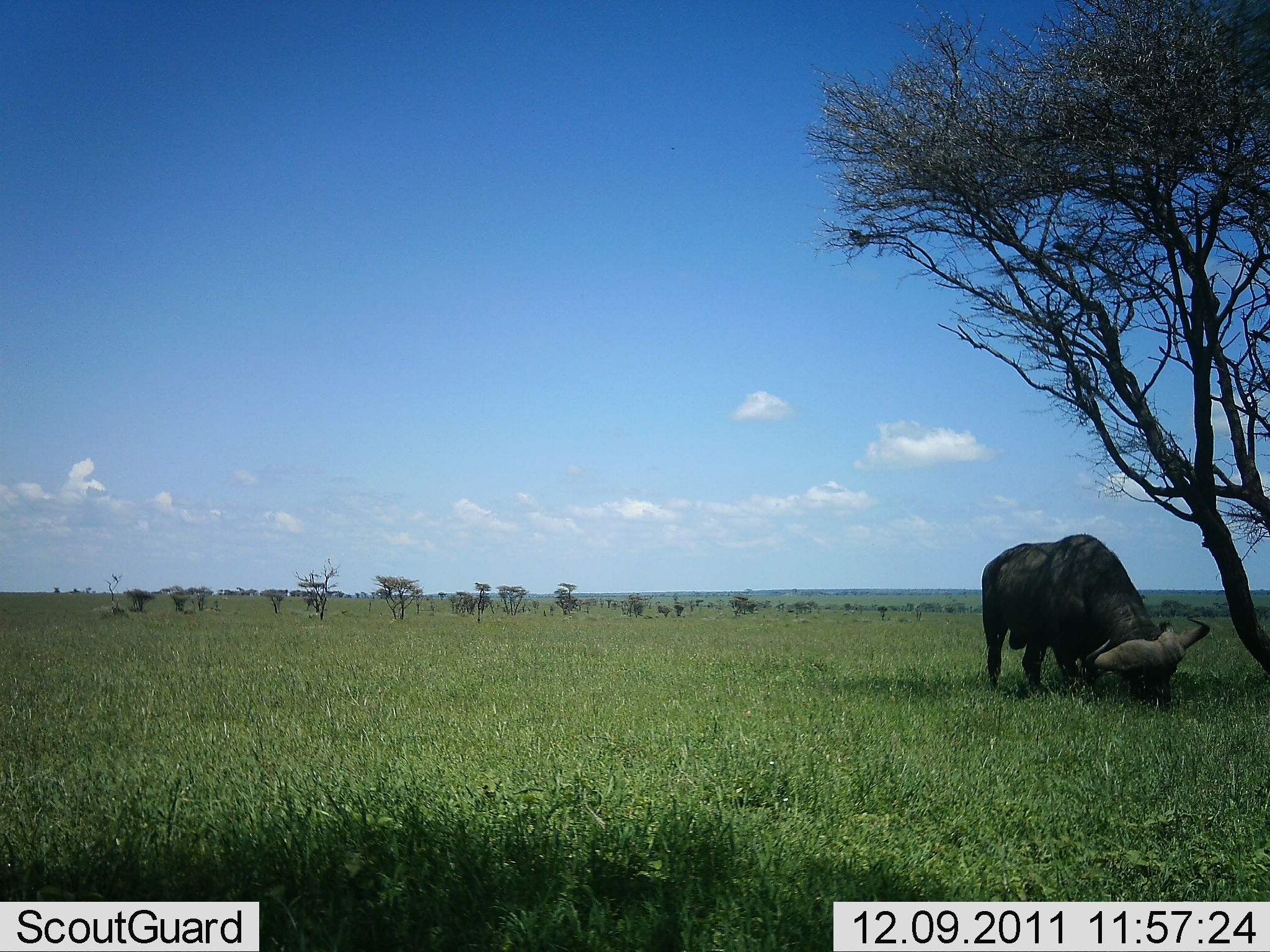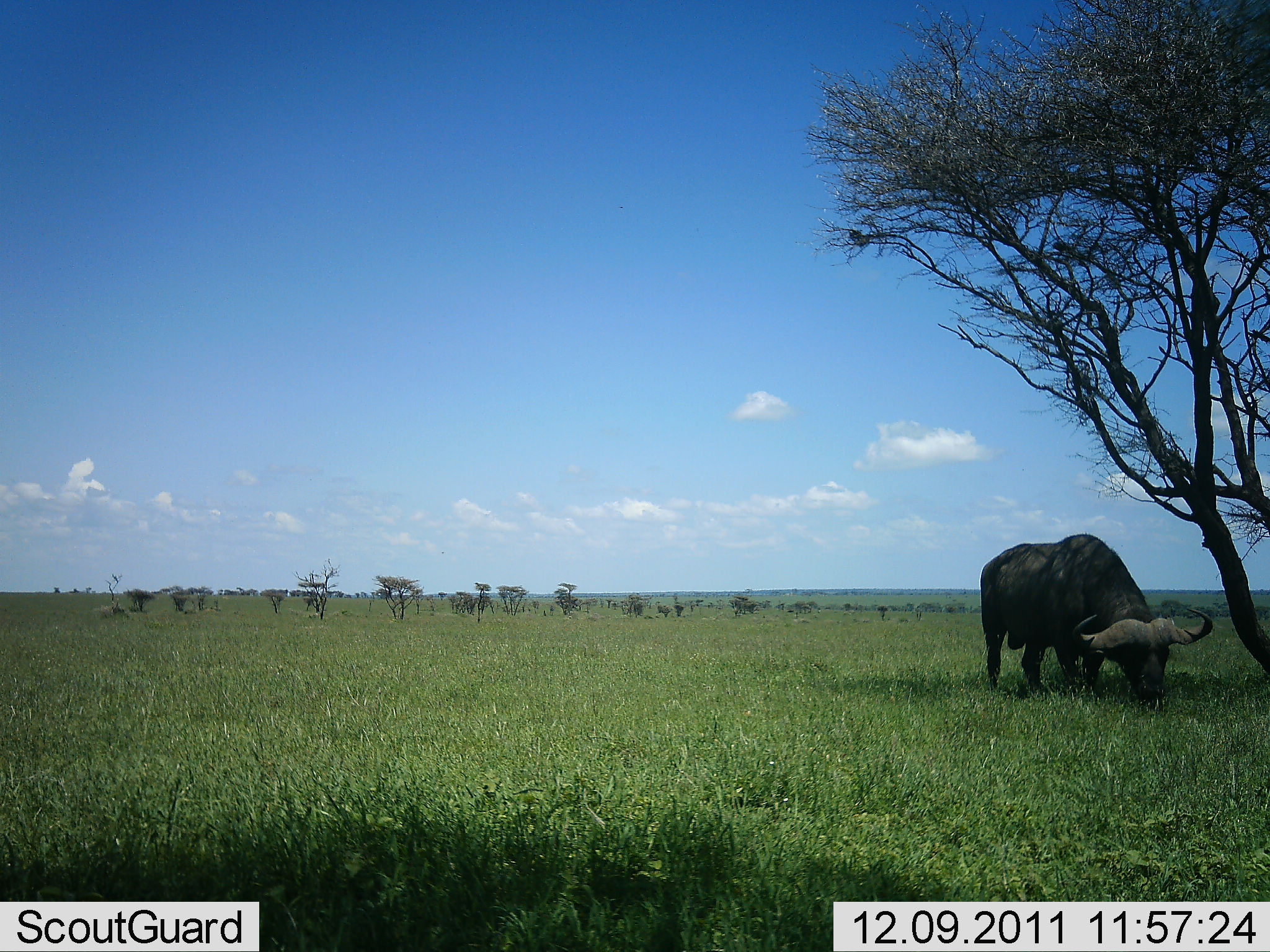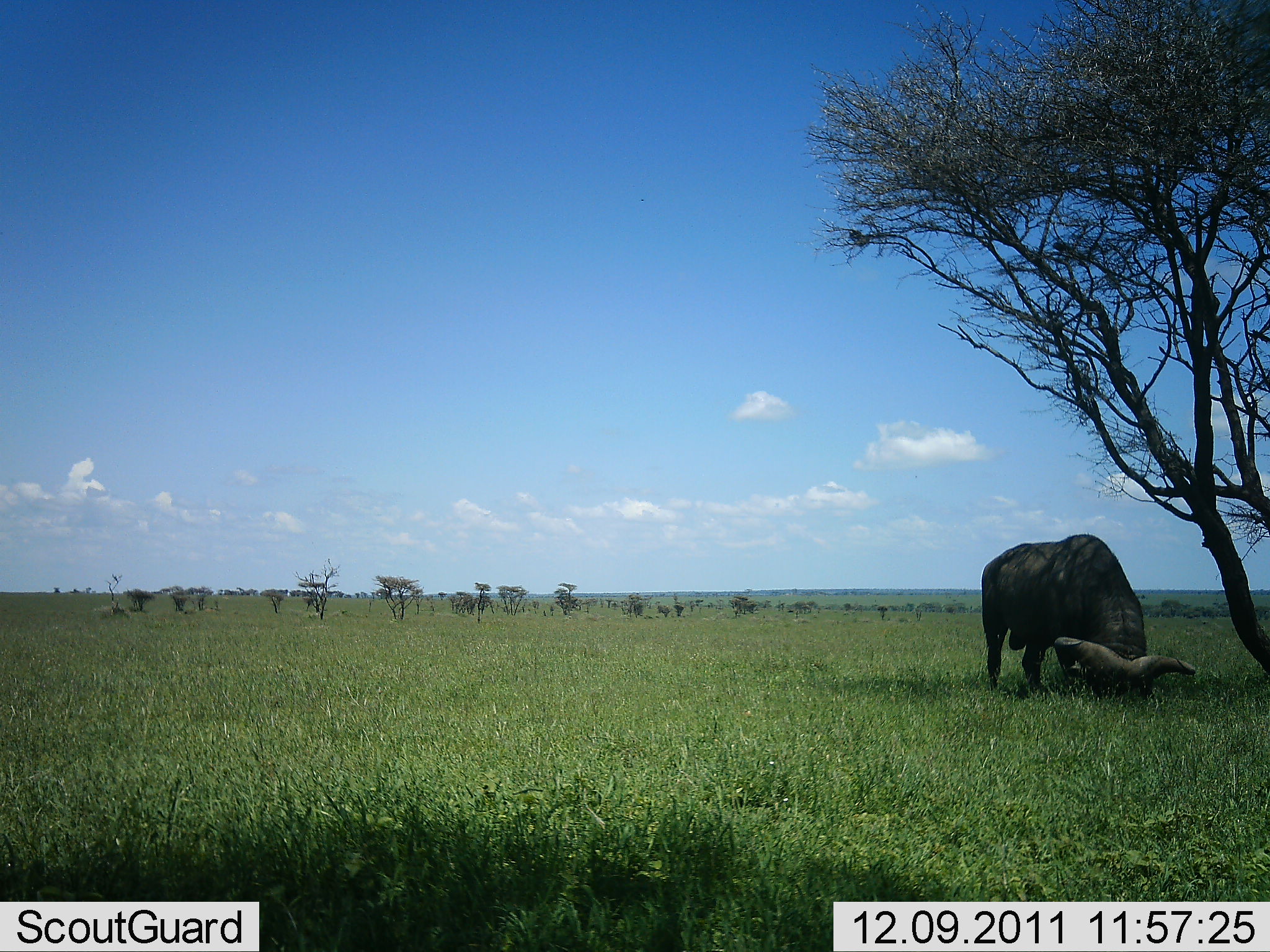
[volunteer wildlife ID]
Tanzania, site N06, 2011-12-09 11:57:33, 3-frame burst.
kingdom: Animalia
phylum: Chordata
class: Mammalia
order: Artiodactyla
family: Bovidae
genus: Syncerus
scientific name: Syncerus caffer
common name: cape buffalo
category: buffalo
Buffalo (cape buffalo) (Syncerus caffer), count 1. Behavior (volunteer vote fractions): standing 40%, resting 0%, moving 0%, interacting 0%. Young present (vote fraction): 0%. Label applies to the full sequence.